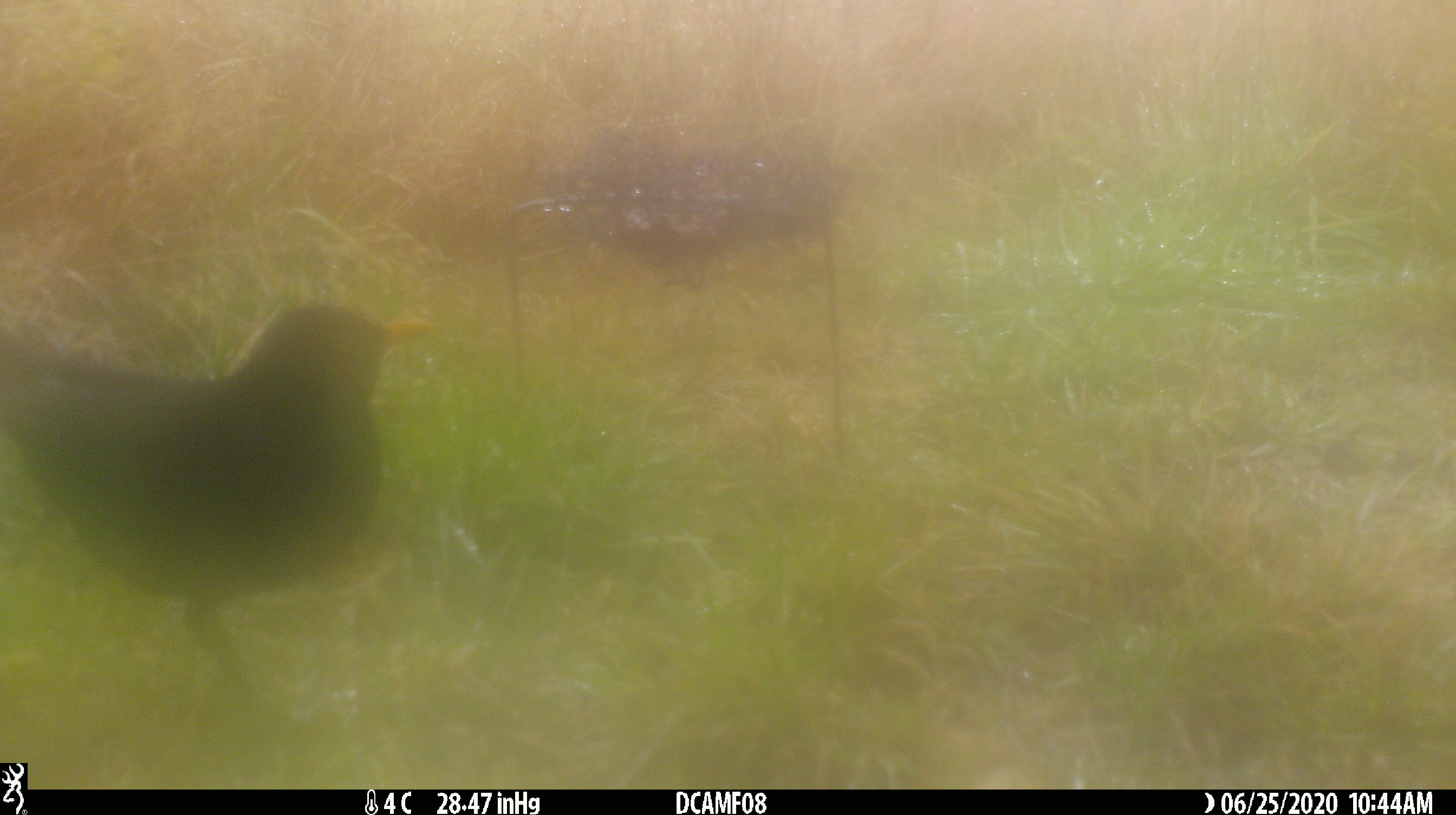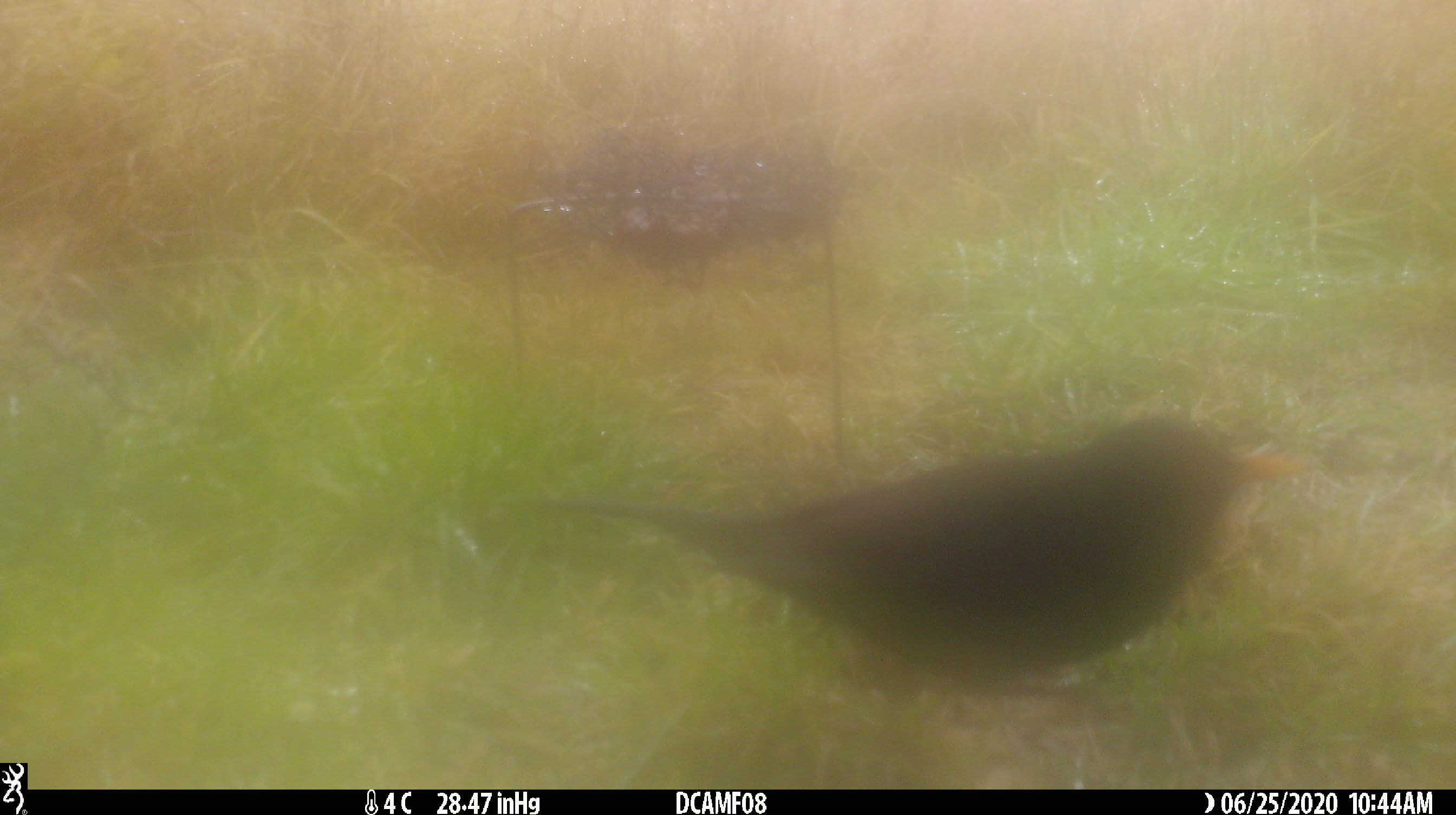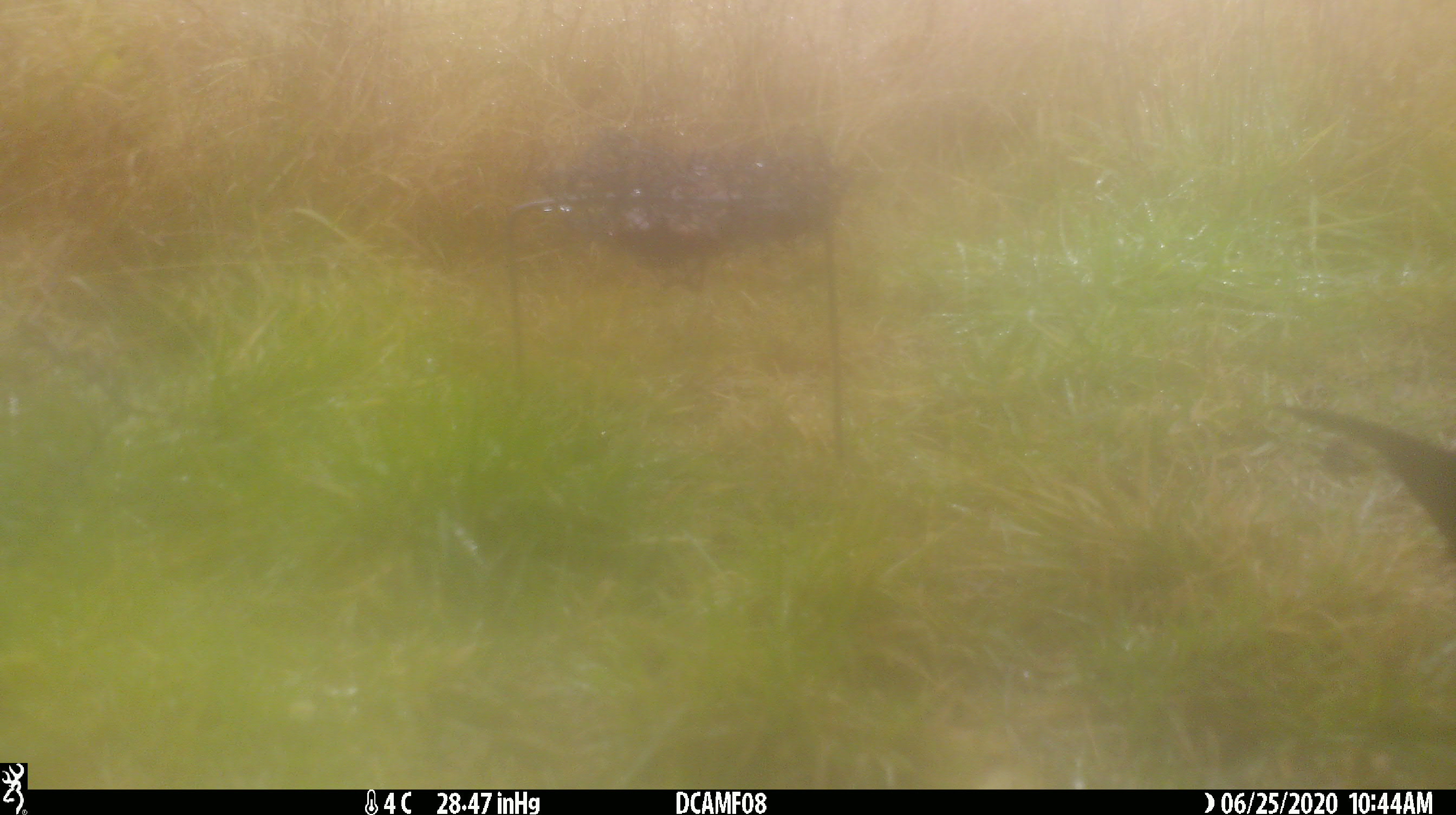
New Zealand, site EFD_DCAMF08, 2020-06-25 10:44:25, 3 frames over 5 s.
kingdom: Animalia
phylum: Chordata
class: Aves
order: Passeriformes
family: Turdidae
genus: Turdus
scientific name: Turdus merula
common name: eurasian blackbird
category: blackbird